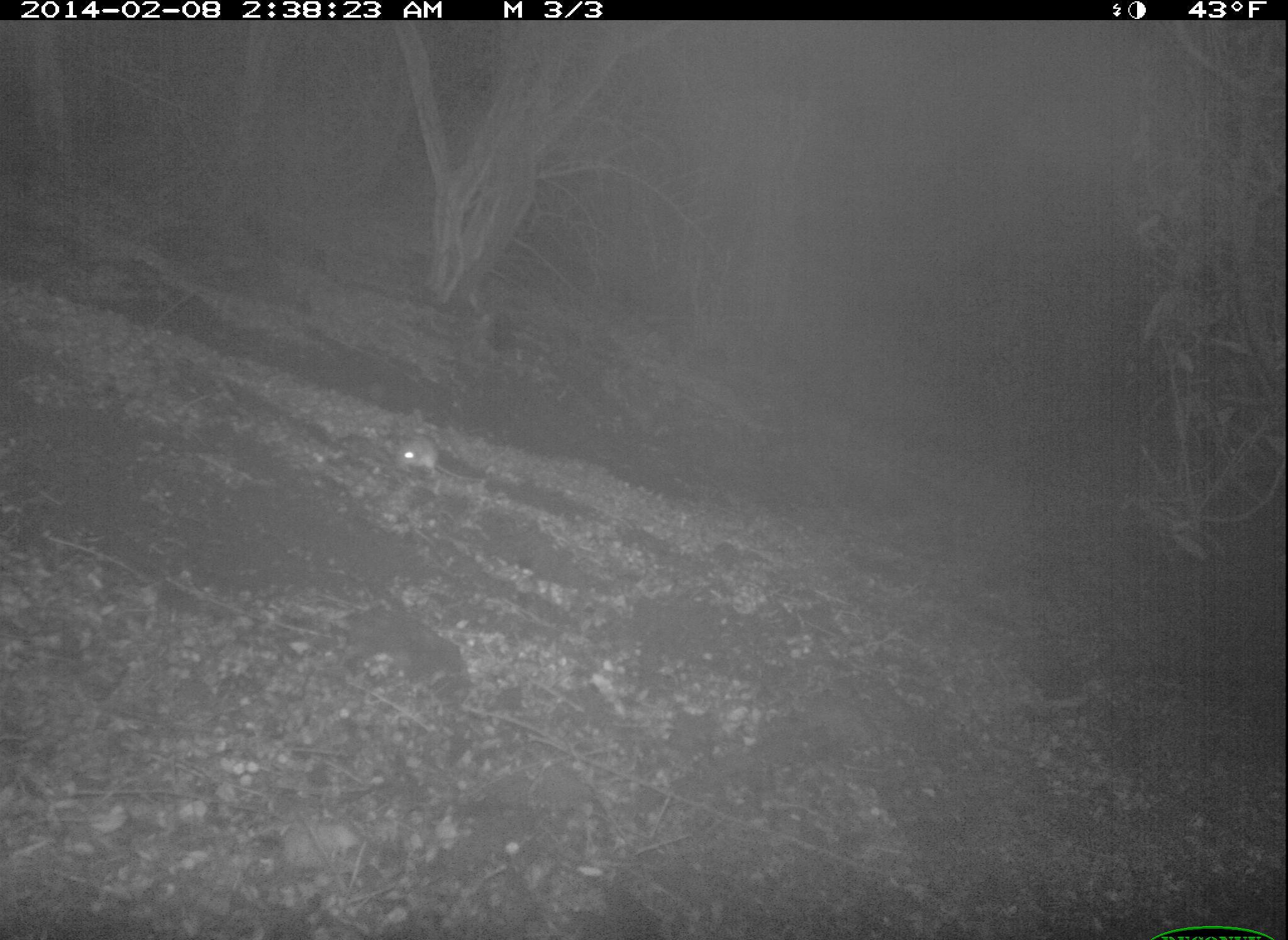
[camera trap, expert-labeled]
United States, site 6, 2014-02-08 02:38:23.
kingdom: Animalia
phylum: Chordata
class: Mammalia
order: Rodentia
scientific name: Rodentia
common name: rodent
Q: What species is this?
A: Rodent (Rodentia).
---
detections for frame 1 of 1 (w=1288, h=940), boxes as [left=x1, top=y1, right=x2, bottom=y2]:
rodent: [left=393, top=433, right=483, bottom=485]